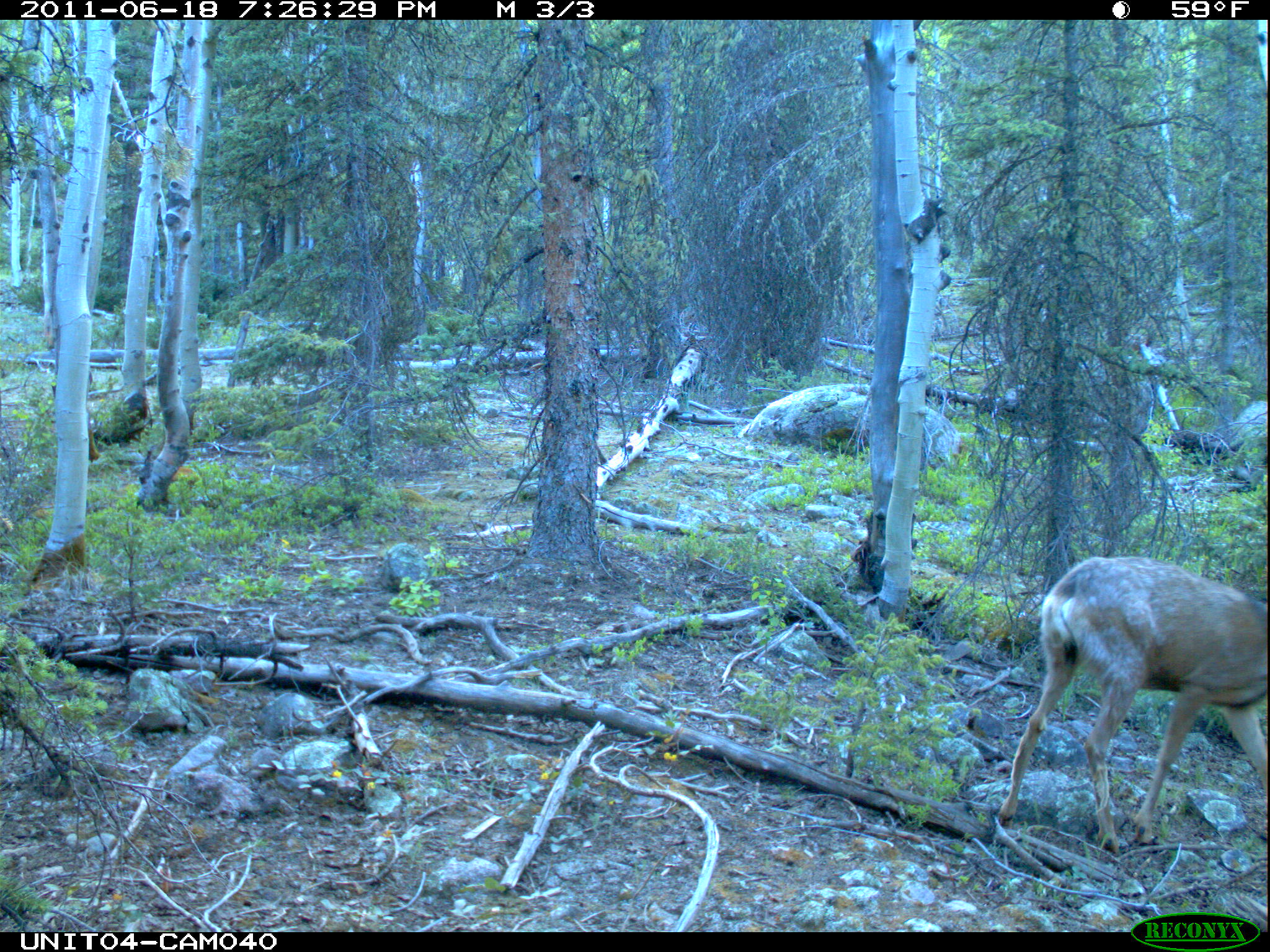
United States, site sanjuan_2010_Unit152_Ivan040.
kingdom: Animalia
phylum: Chordata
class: Mammalia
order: Artiodactyla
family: Cervidae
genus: Odocoileus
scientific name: Odocoileus hemionus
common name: mule deer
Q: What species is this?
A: Odocoileus hemionus (mule deer).